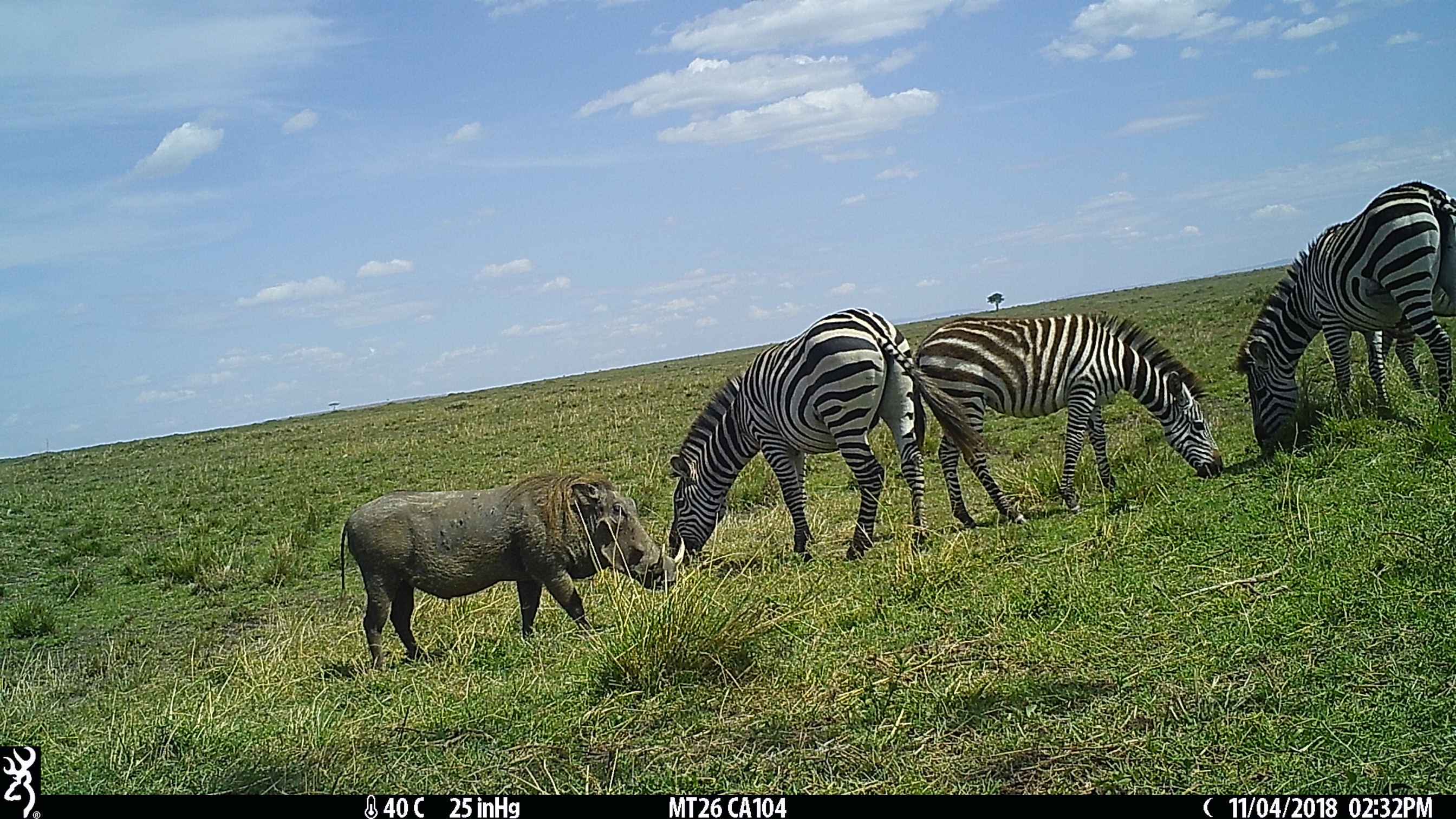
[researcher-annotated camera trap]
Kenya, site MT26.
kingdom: Animalia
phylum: Chordata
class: Mammalia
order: Perissodactyla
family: Equidae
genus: Equus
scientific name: Equus quagga burchellii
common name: burchell's zebra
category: zebra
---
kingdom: Animalia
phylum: Chordata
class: Mammalia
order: Artiodactyla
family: Suidae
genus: Phacochoerus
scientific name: Phacochoerus africanus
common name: common warthog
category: warthog